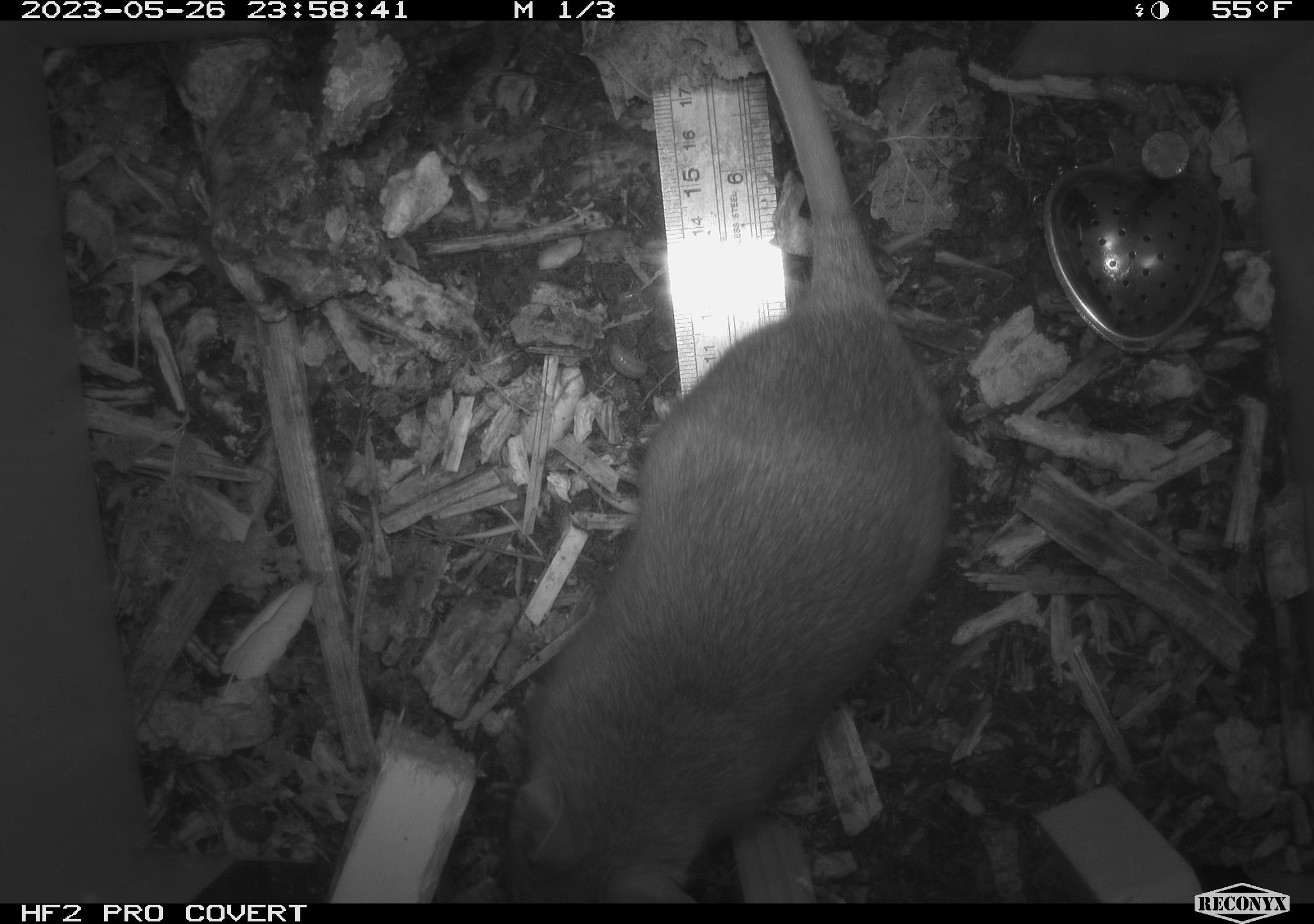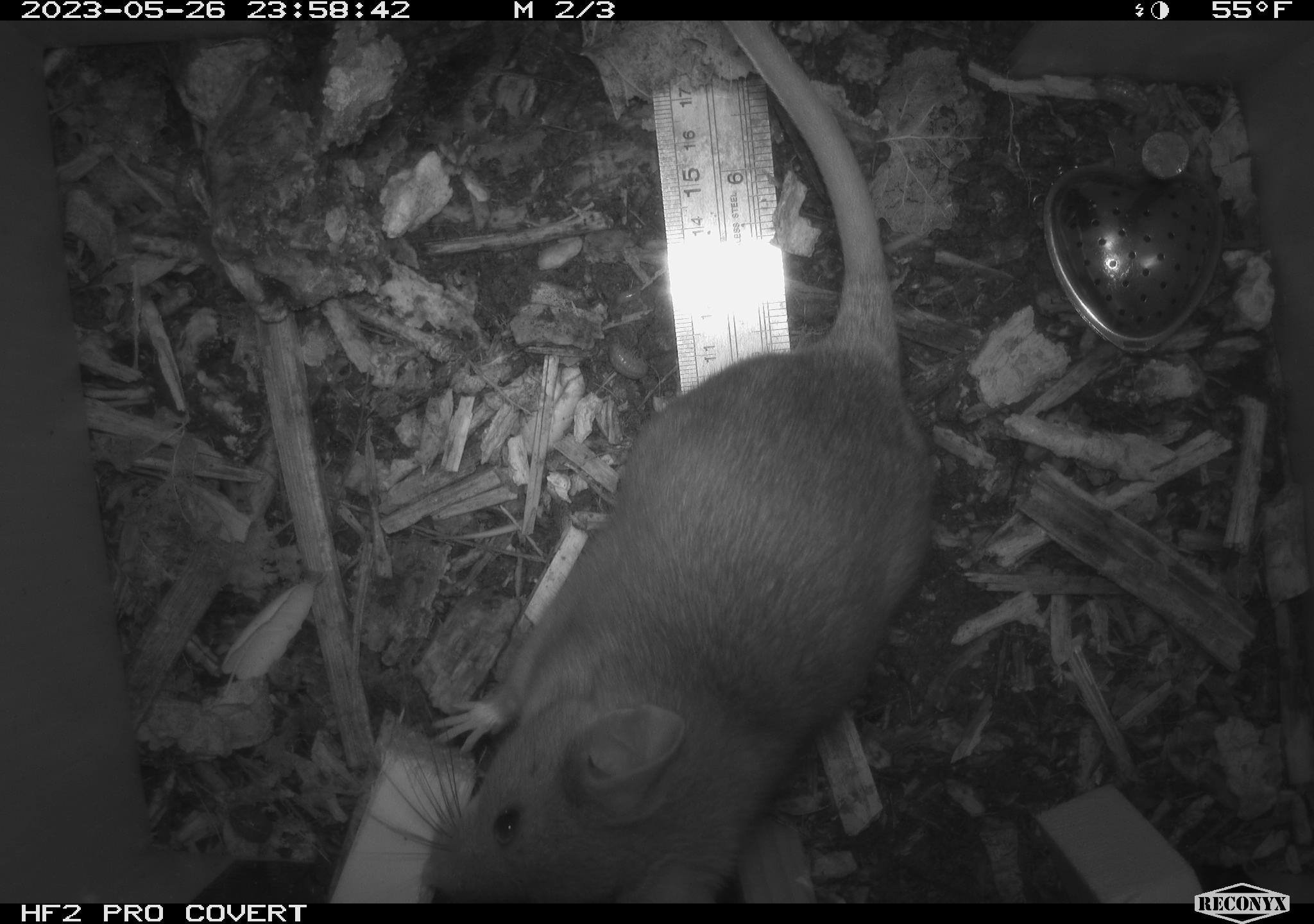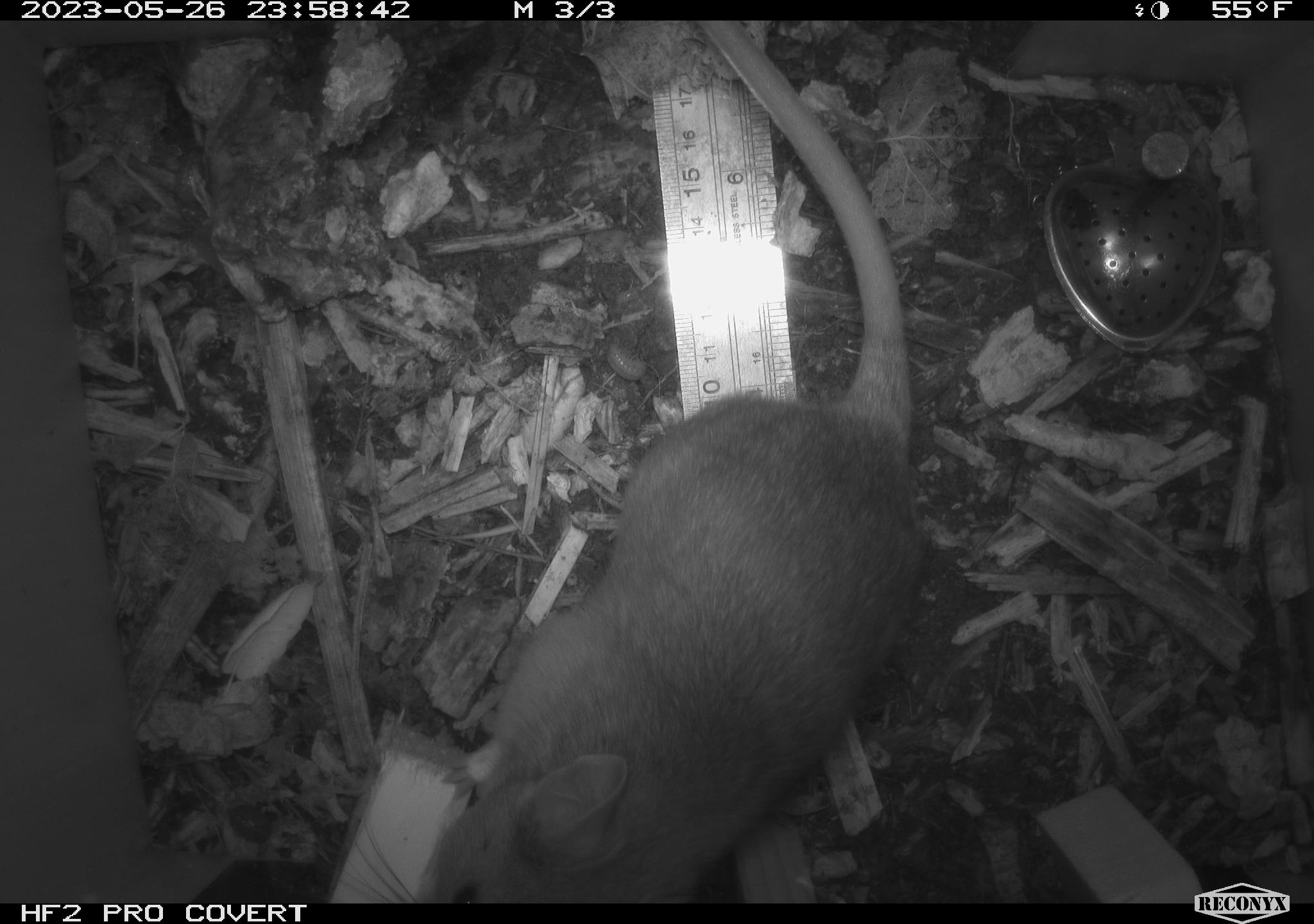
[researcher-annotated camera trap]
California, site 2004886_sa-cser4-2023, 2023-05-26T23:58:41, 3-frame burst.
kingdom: Animalia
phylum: Chordata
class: Mammalia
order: Rodentia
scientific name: Rodentia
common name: woodrat or rat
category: woodrat or rat species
Woodrat or rat species (woodrat or rat) (Rodentia).